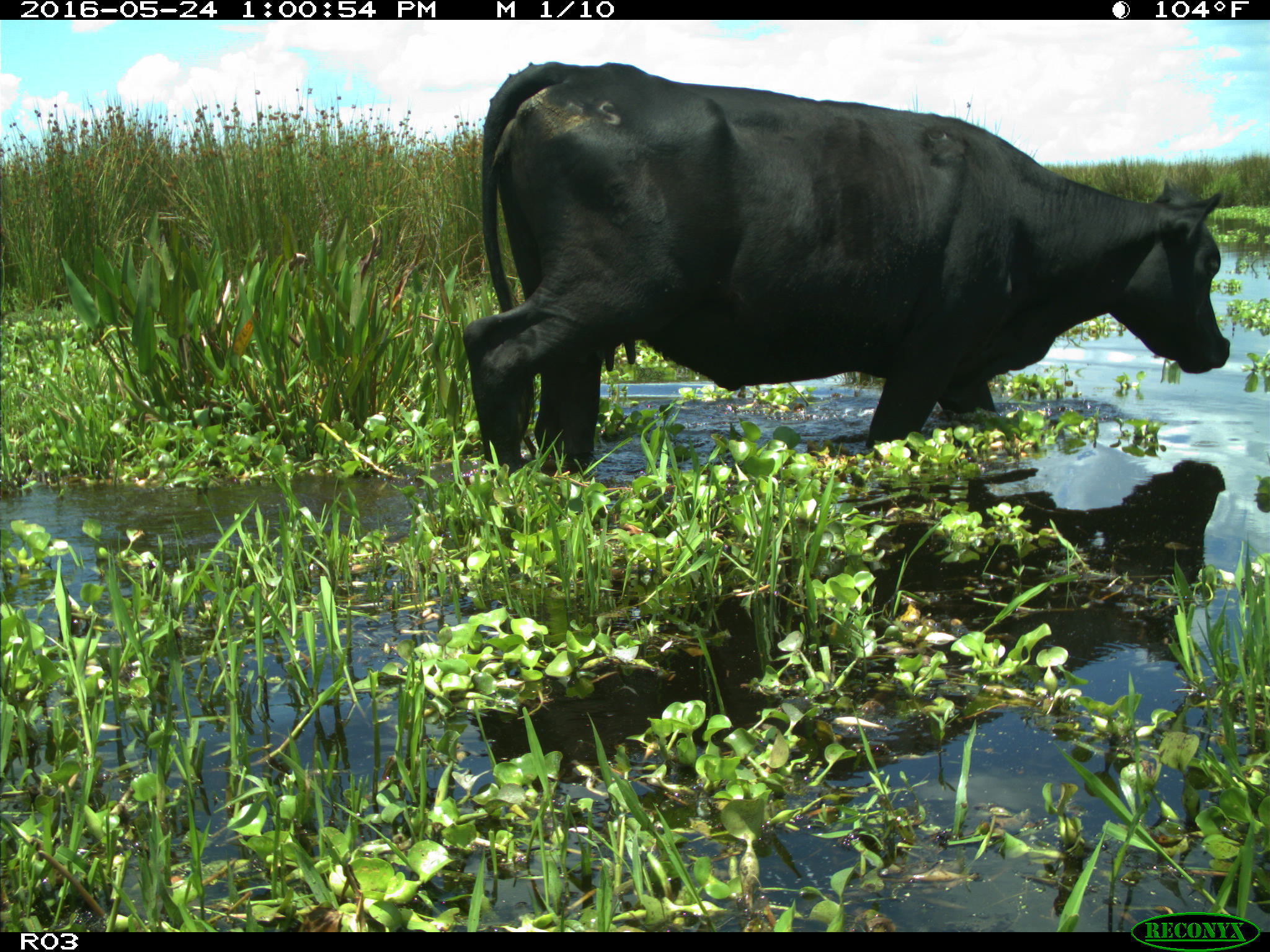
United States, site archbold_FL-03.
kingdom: Animalia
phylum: Chordata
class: Mammalia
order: Artiodactyla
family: Bovidae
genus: Bos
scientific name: Bos taurus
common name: domestic cow